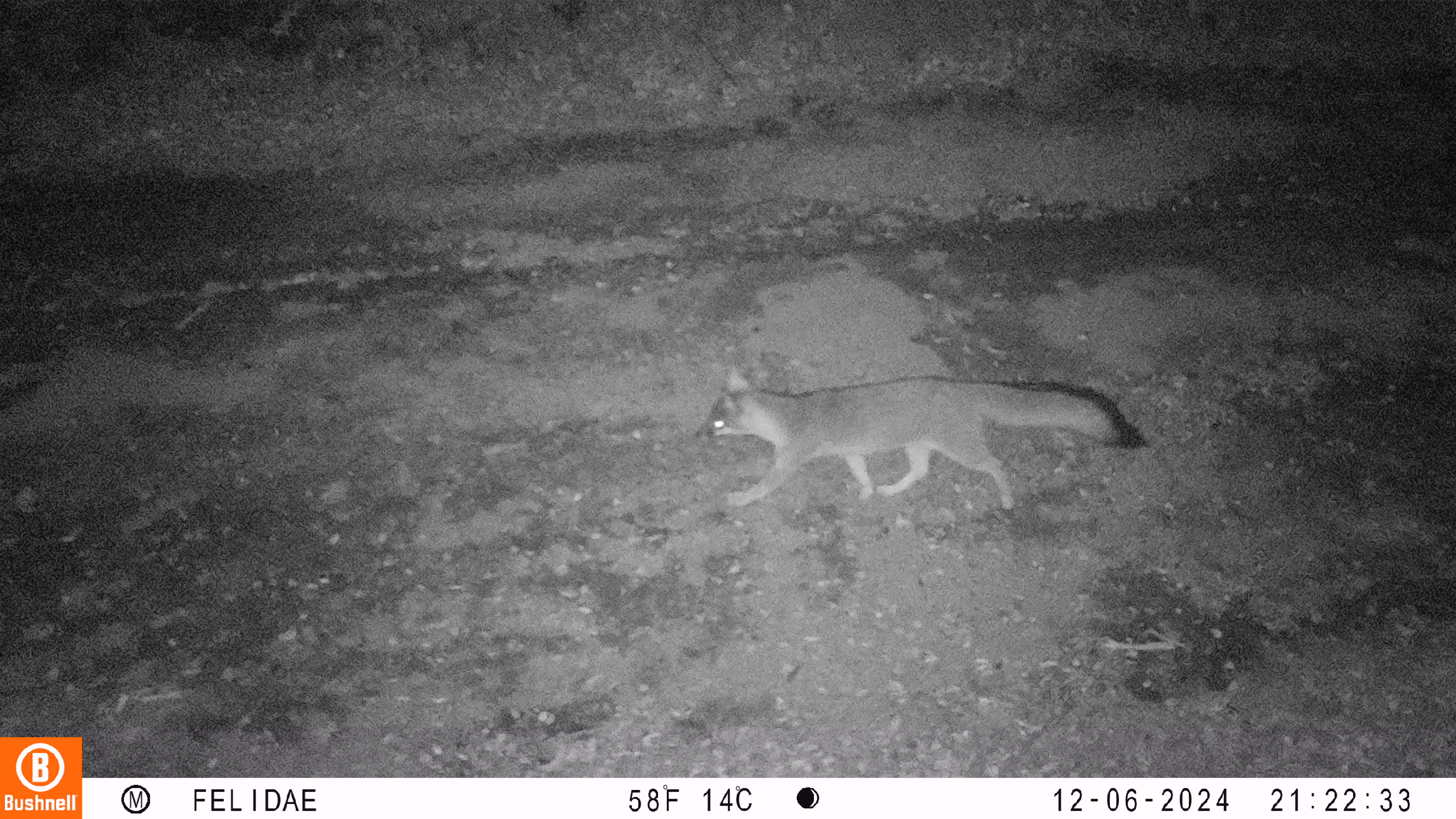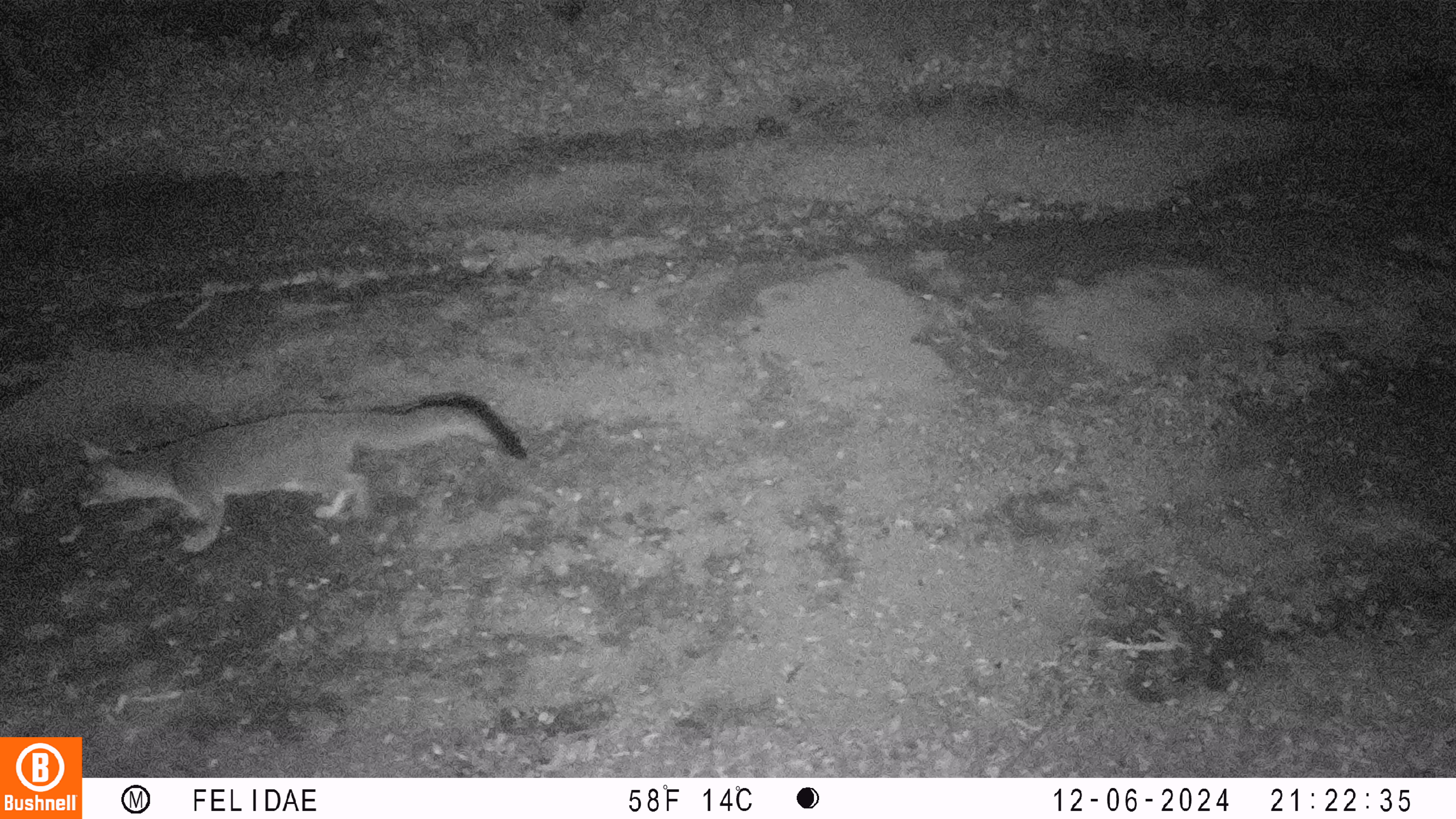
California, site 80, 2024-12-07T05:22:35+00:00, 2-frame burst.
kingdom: Animalia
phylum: Chordata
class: Mammalia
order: Carnivora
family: Canidae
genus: Urocyon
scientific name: Urocyon cinereoargenteus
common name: gray fox